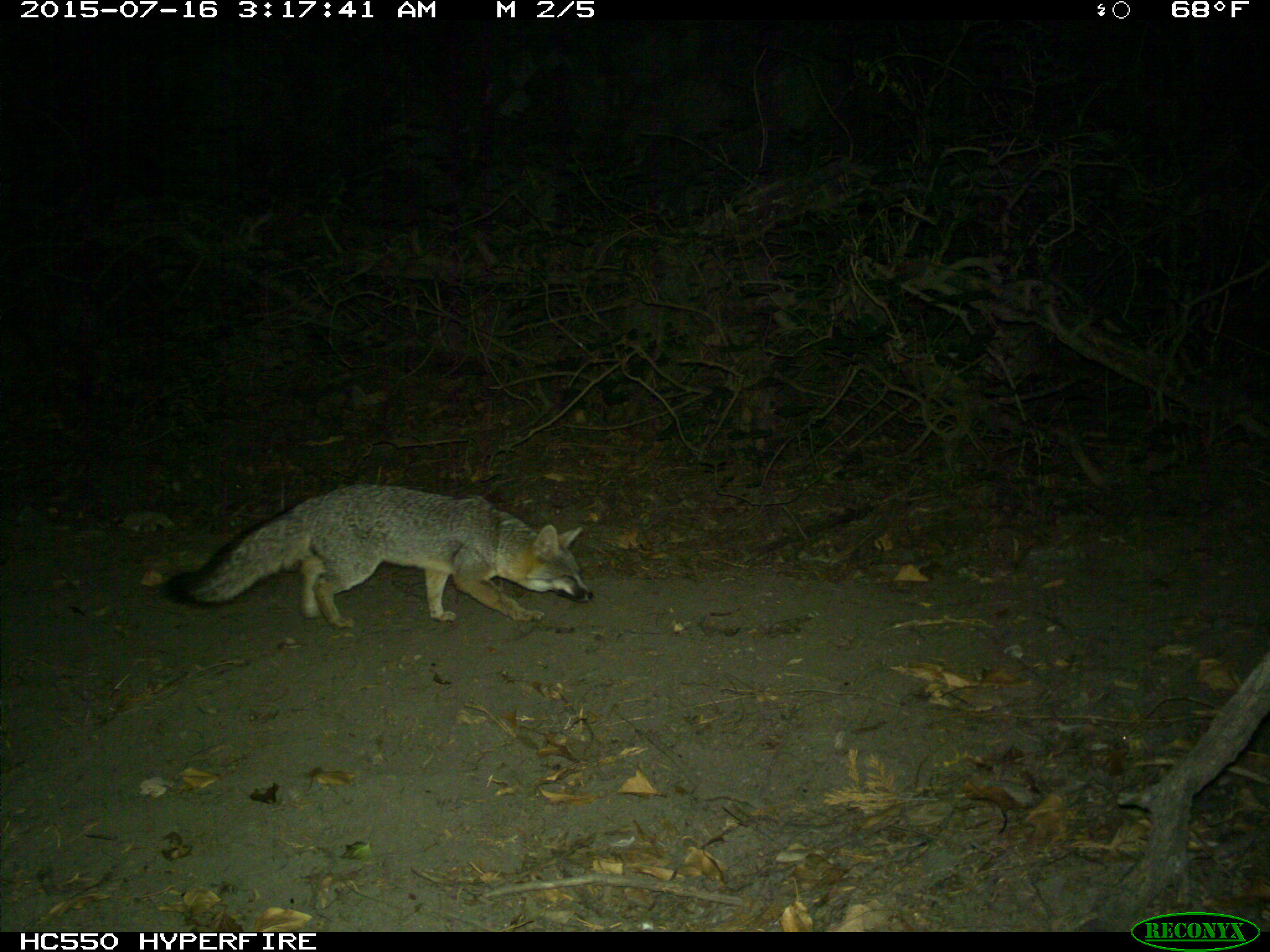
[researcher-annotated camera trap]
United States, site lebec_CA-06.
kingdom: Animalia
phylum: Chordata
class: Mammalia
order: Carnivora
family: Canidae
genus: Urocyon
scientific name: Urocyon cinereoargenteus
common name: gray fox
Urocyon cinereoargenteus (gray fox).